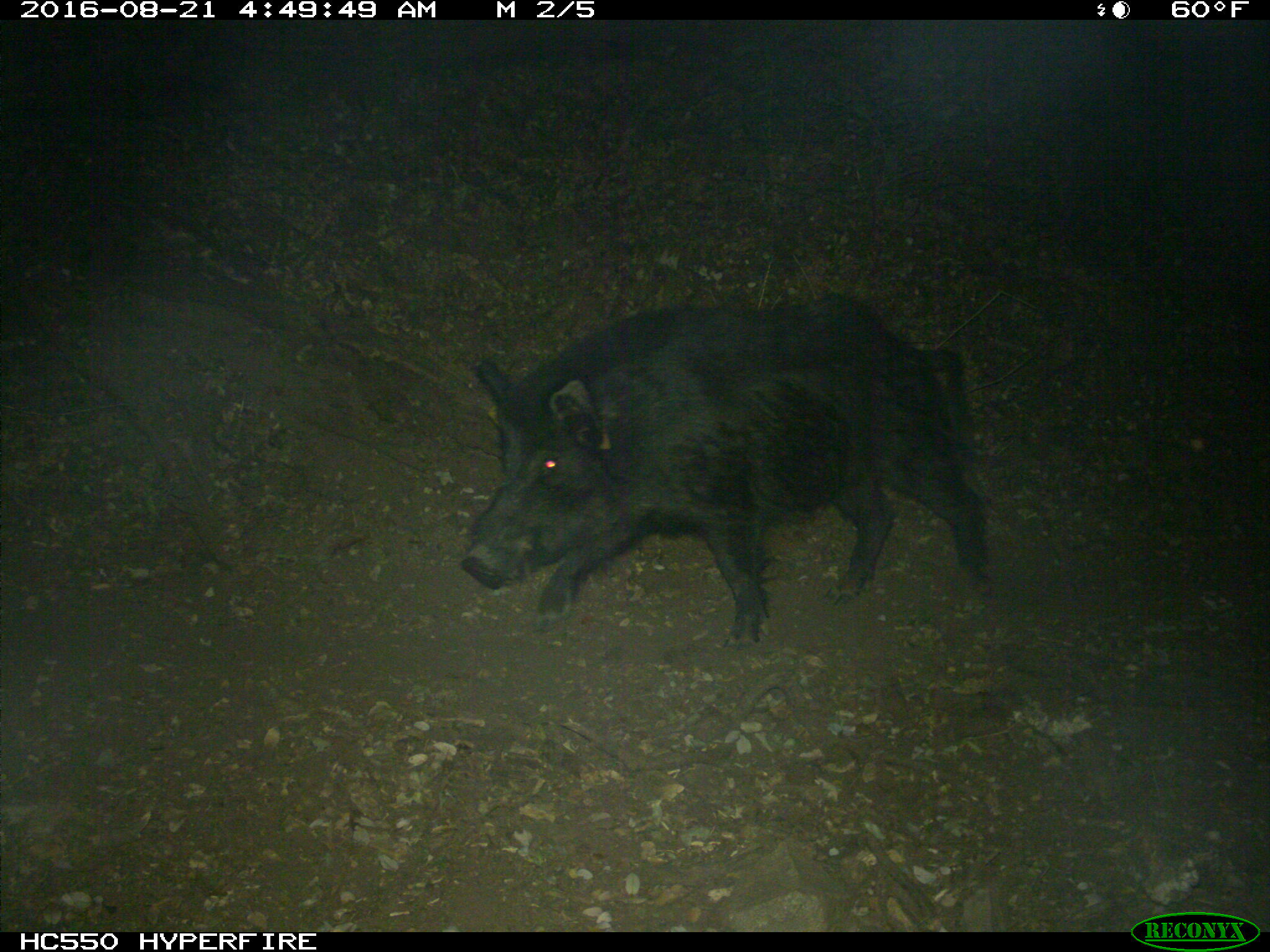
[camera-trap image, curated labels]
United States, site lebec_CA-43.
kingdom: Animalia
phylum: Chordata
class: Mammalia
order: Artiodactyla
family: Suidae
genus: Sus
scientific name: Sus scrofa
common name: wild boar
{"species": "Sus scrofa (wild boar)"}